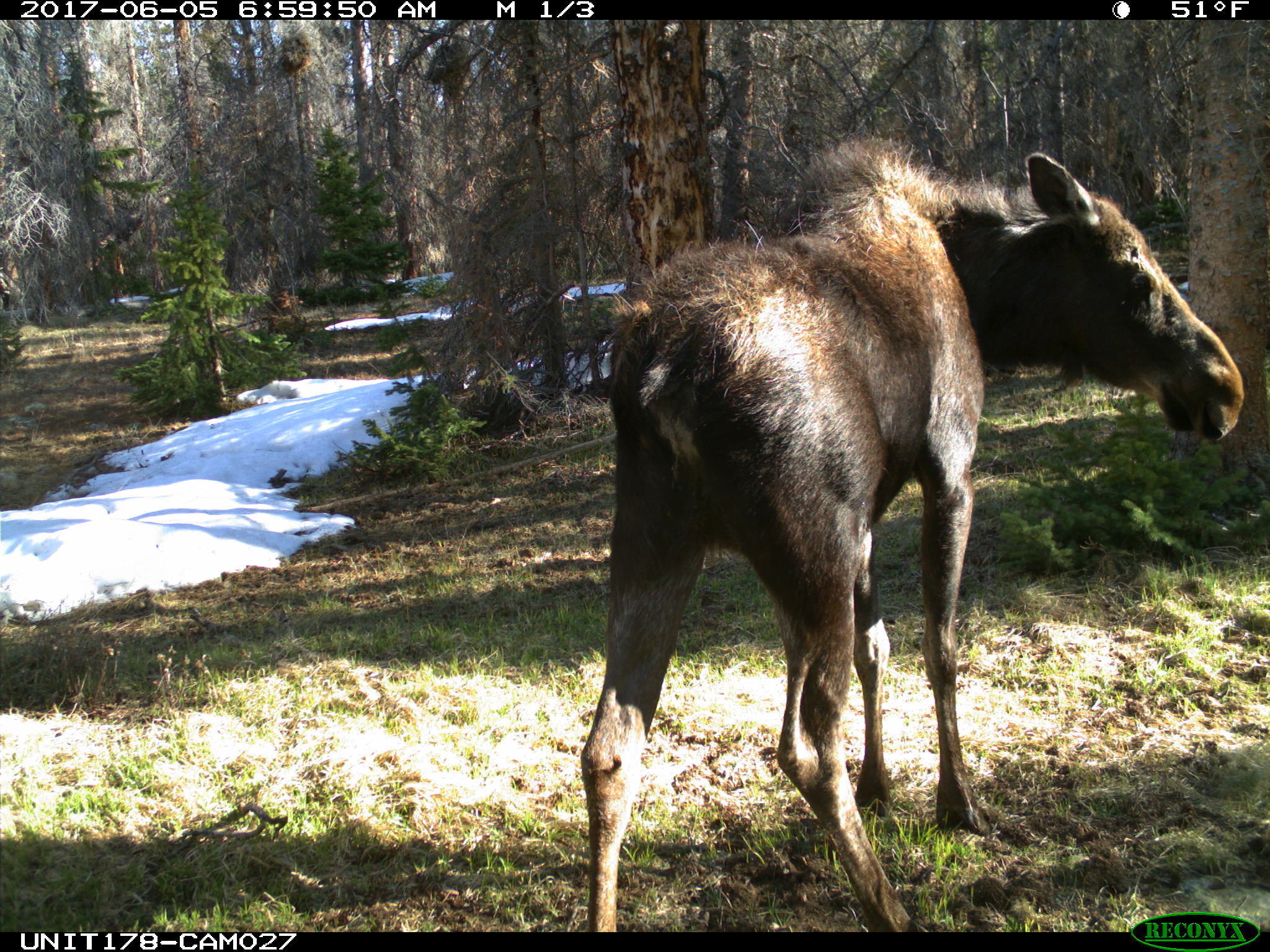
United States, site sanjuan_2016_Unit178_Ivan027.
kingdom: Animalia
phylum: Chordata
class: Mammalia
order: Artiodactyla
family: Cervidae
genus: Alces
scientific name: Alces alces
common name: moose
Alces alces (moose).